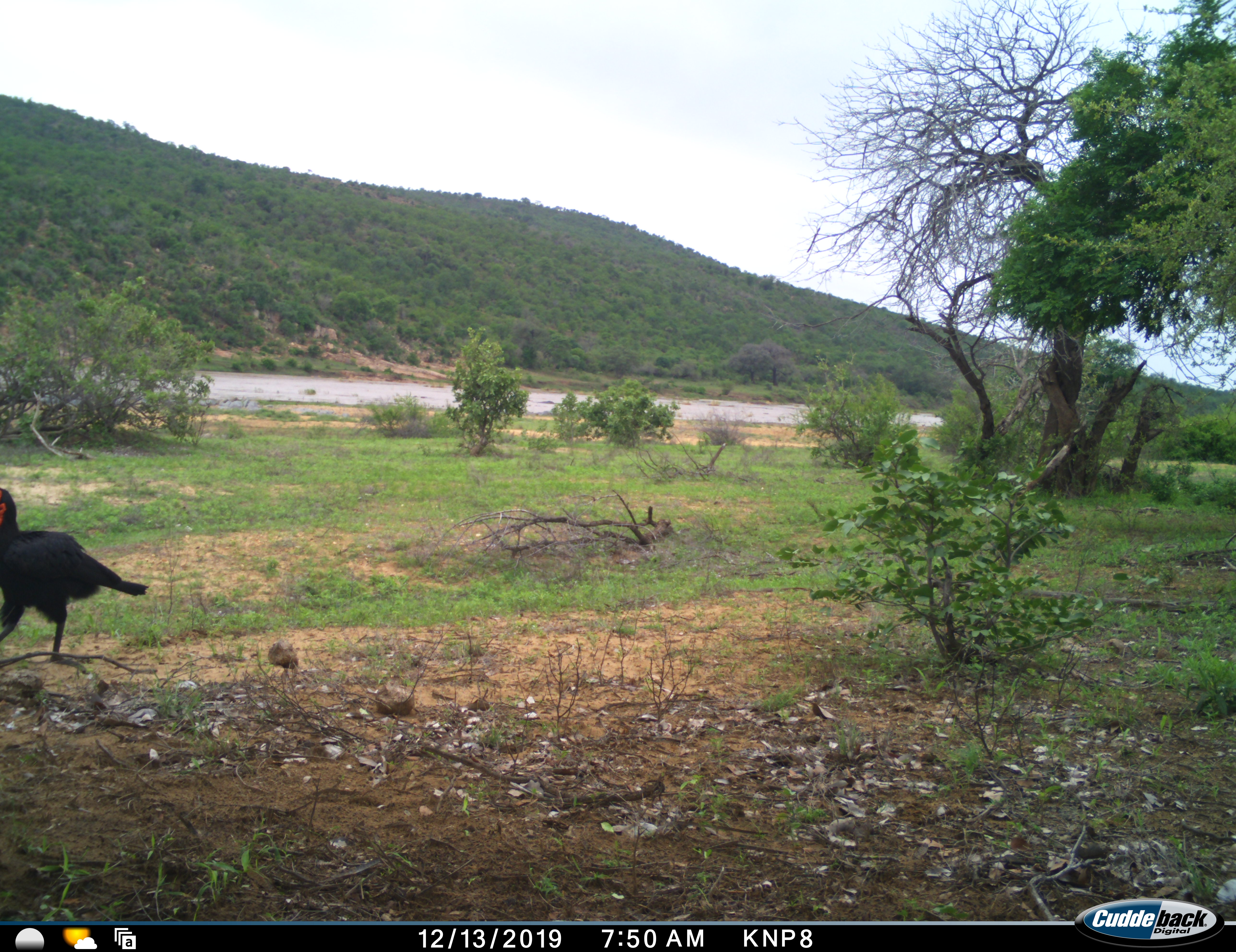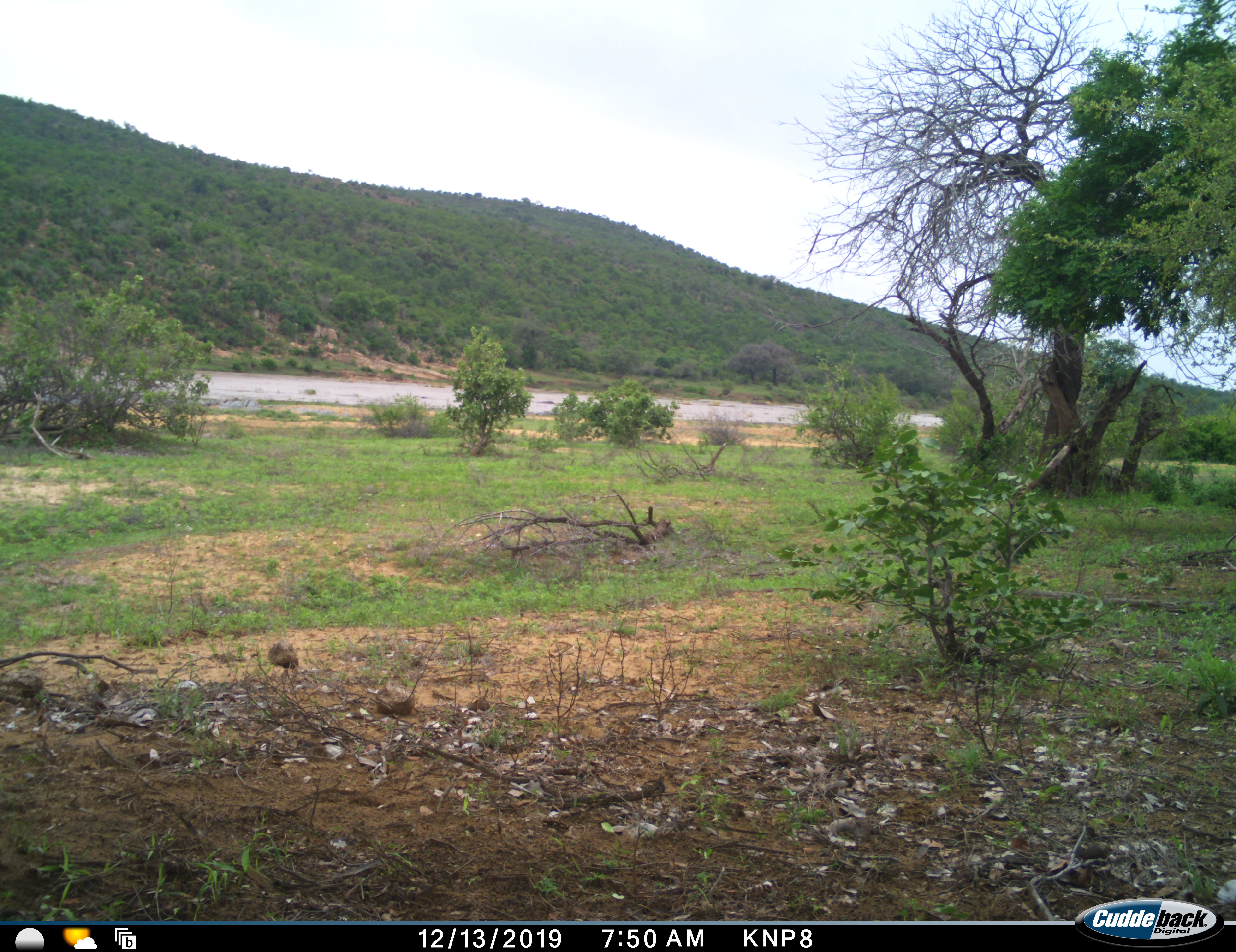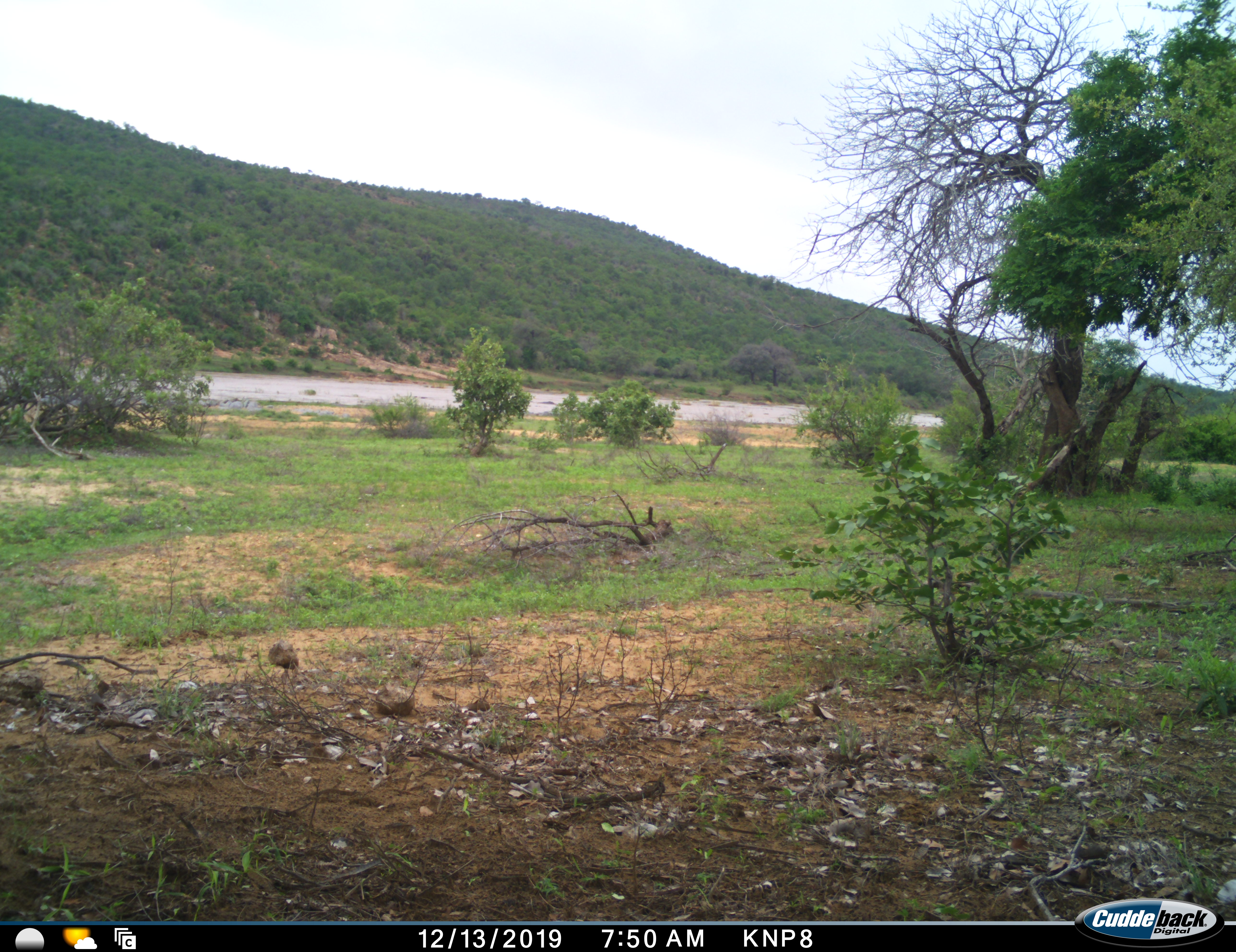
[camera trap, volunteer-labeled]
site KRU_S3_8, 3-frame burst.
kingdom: Animalia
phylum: Chordata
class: Aves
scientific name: Aves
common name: bird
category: birdother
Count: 1.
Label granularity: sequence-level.